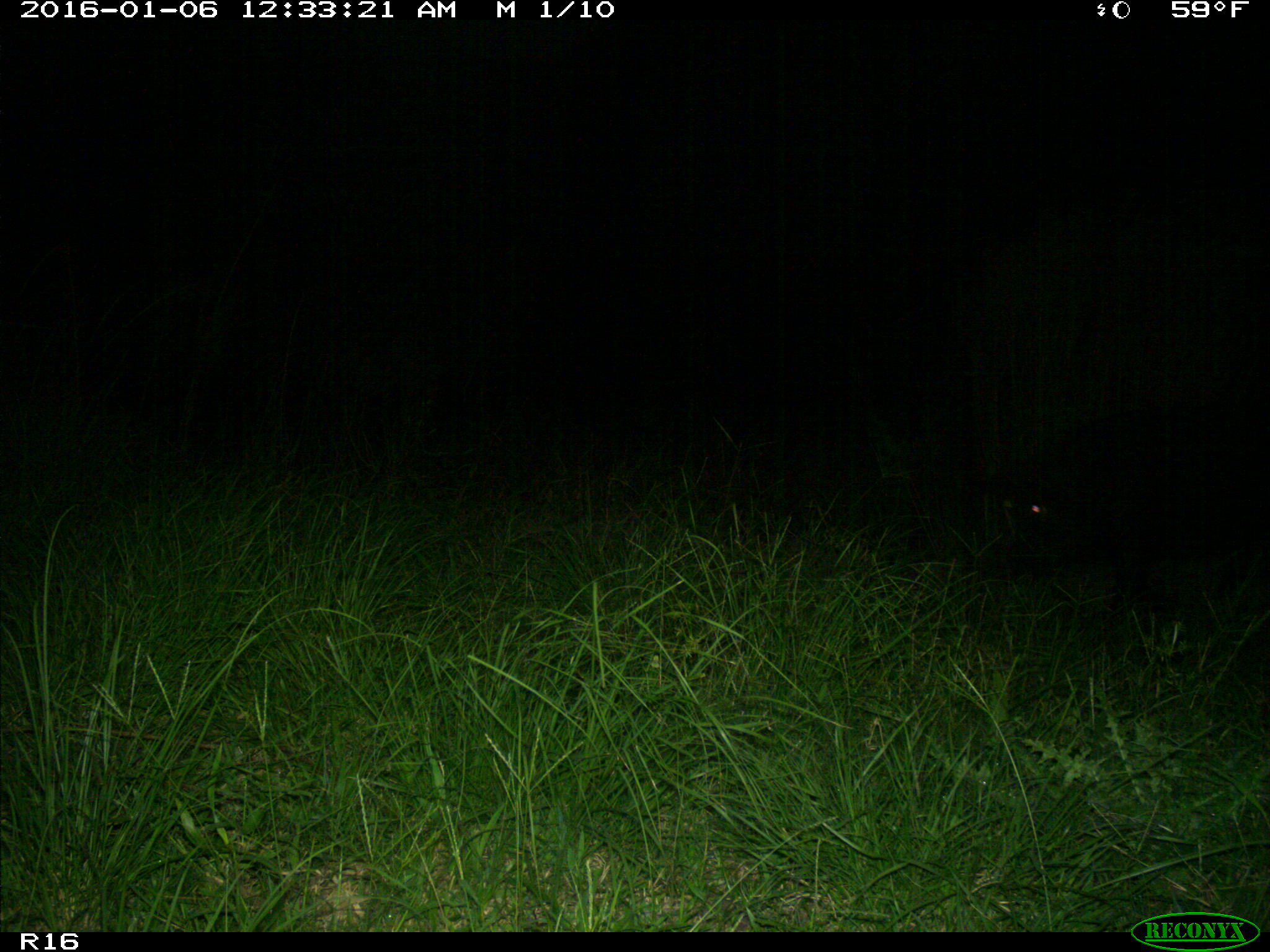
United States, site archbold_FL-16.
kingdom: Animalia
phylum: Chordata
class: Mammalia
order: Artiodactyla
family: Suidae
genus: Sus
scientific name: Sus scrofa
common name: wild boar